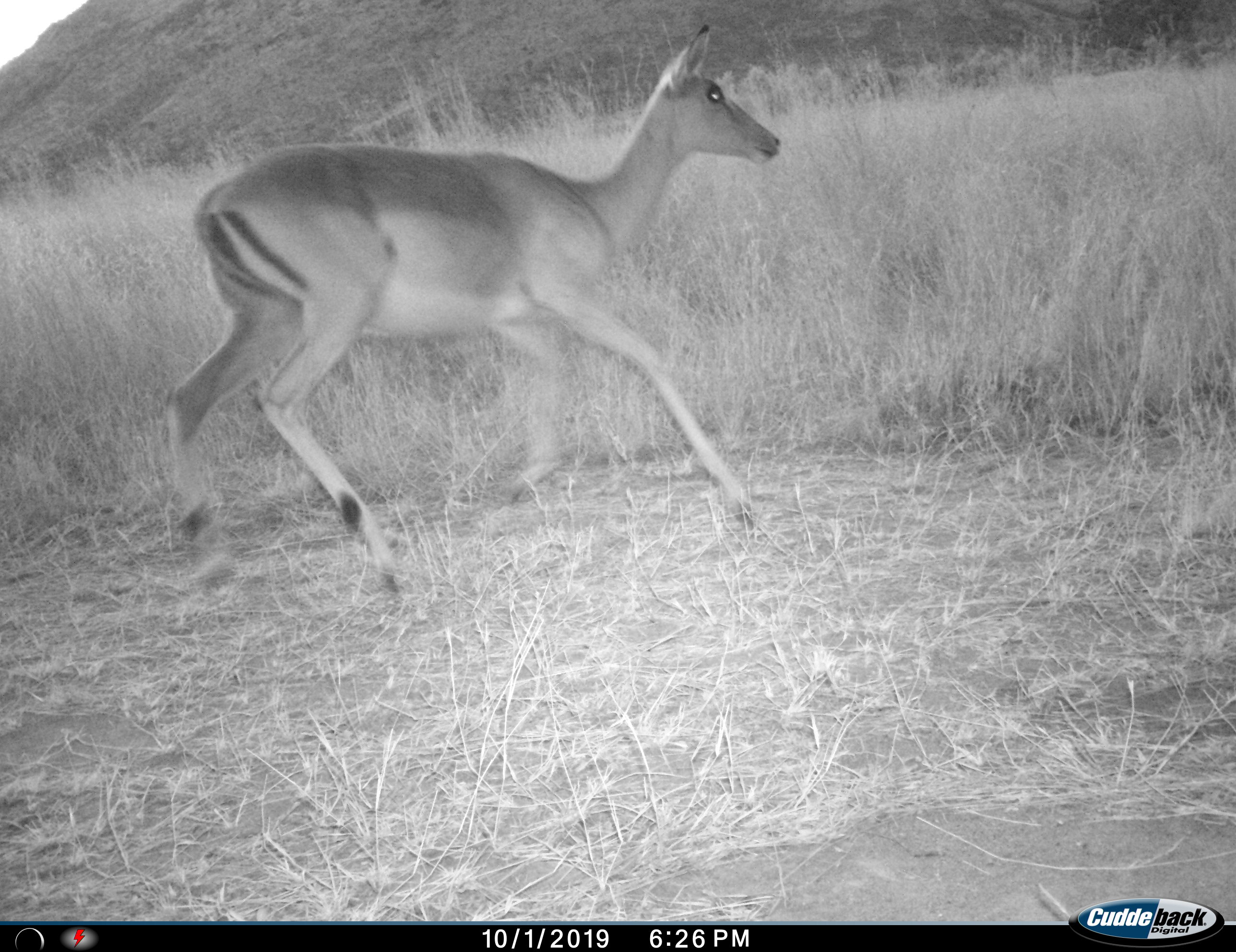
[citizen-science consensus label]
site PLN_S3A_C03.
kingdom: Animalia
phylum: Chordata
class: Mammalia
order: Artiodactyla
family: Bovidae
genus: Aepyceros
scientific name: Aepyceros melampus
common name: impala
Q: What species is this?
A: Impala (Aepyceros melampus).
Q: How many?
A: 1.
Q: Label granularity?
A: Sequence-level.